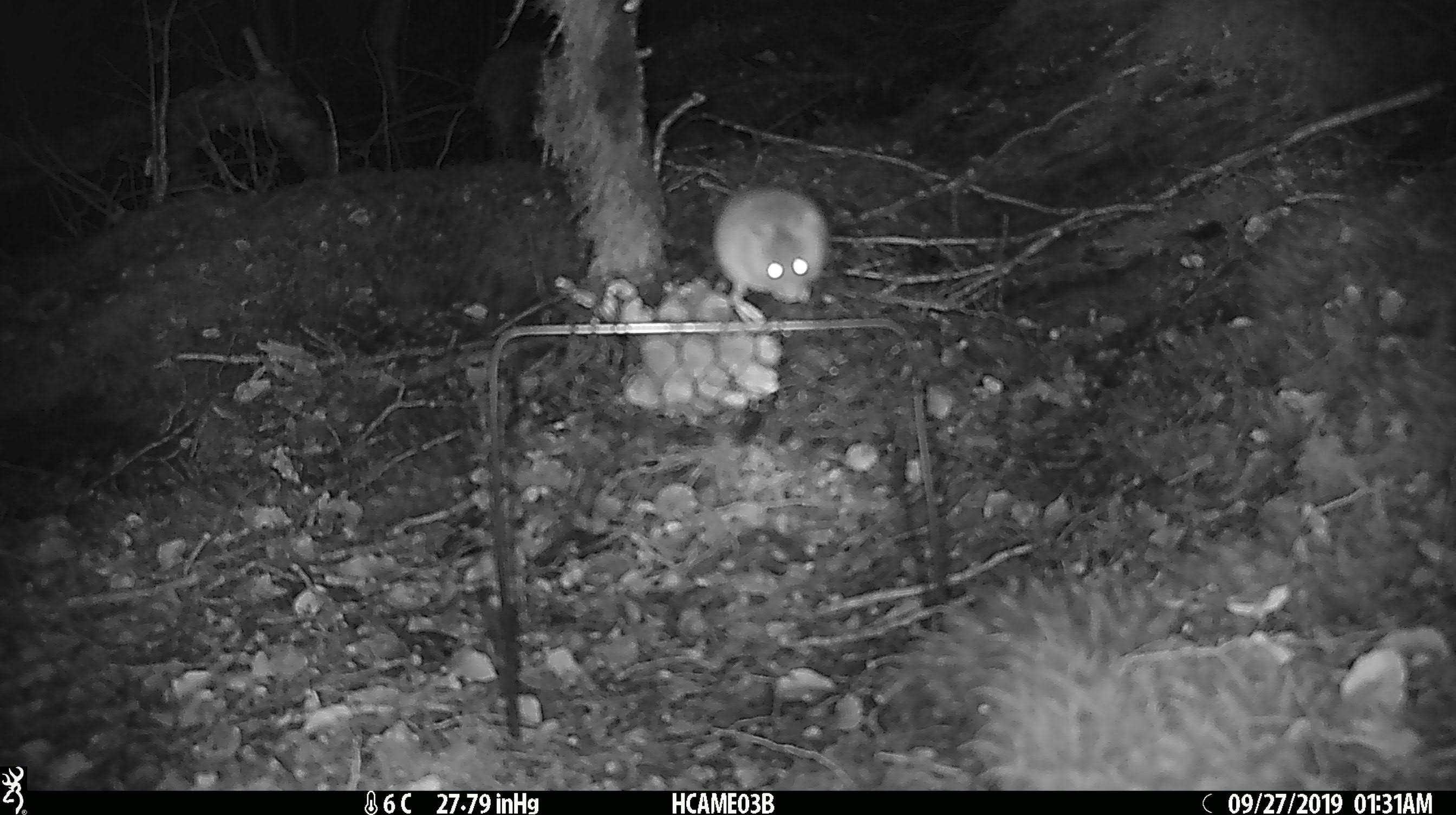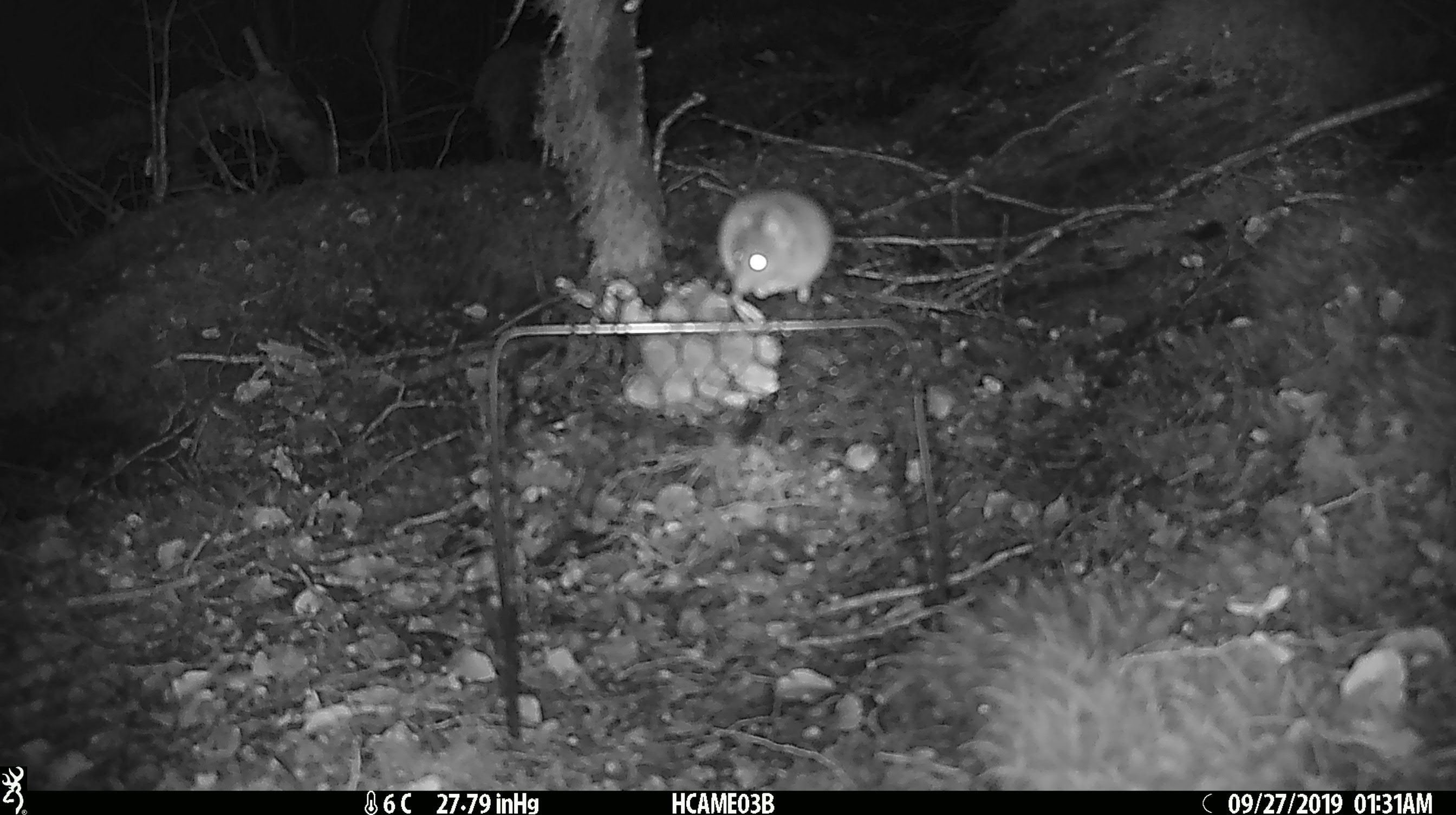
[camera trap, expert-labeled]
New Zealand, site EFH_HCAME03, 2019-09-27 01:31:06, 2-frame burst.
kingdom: Animalia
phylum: Chordata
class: Mammalia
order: Rodentia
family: Muridae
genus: Mus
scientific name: Mus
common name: mouse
Mouse (Mus).